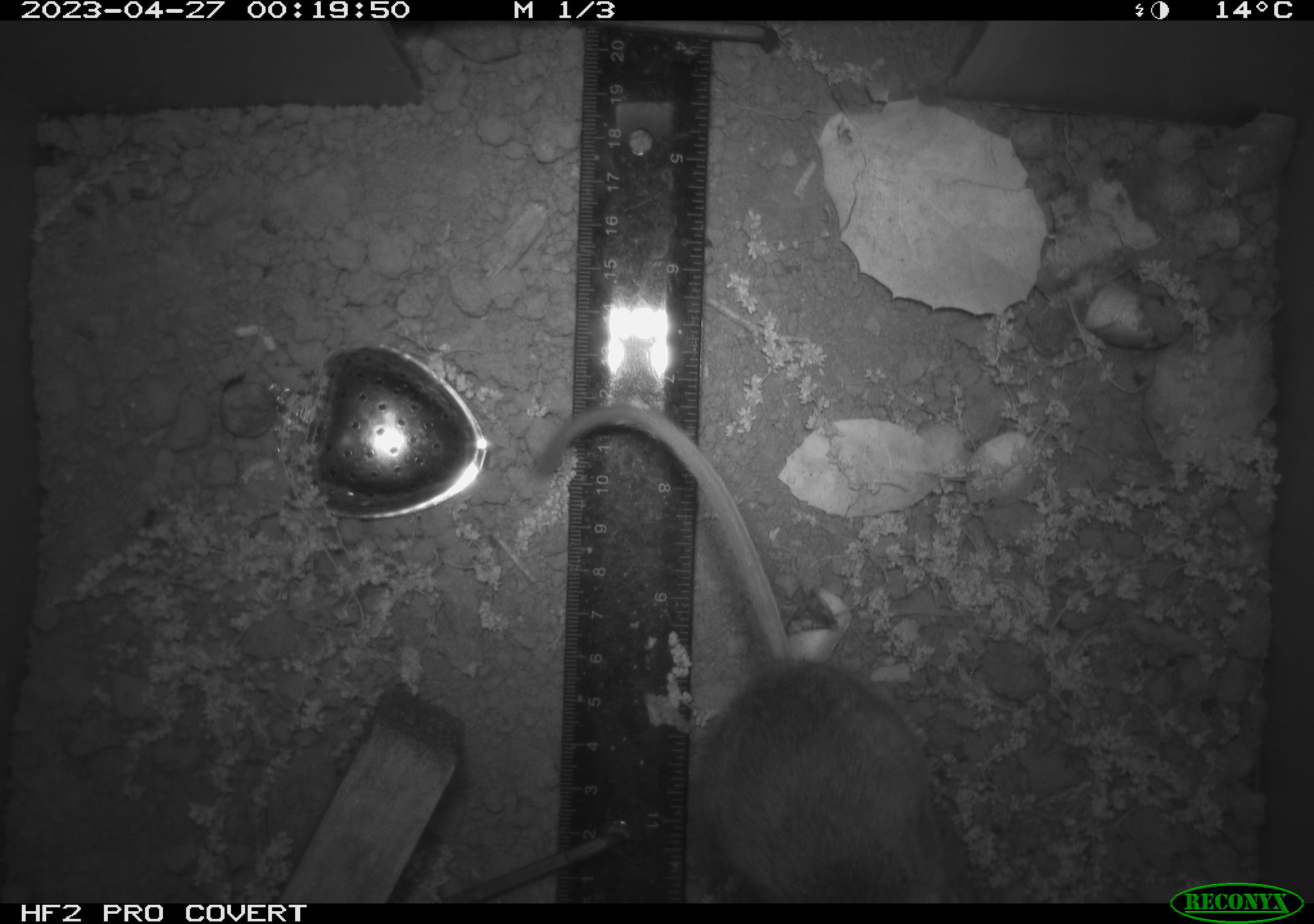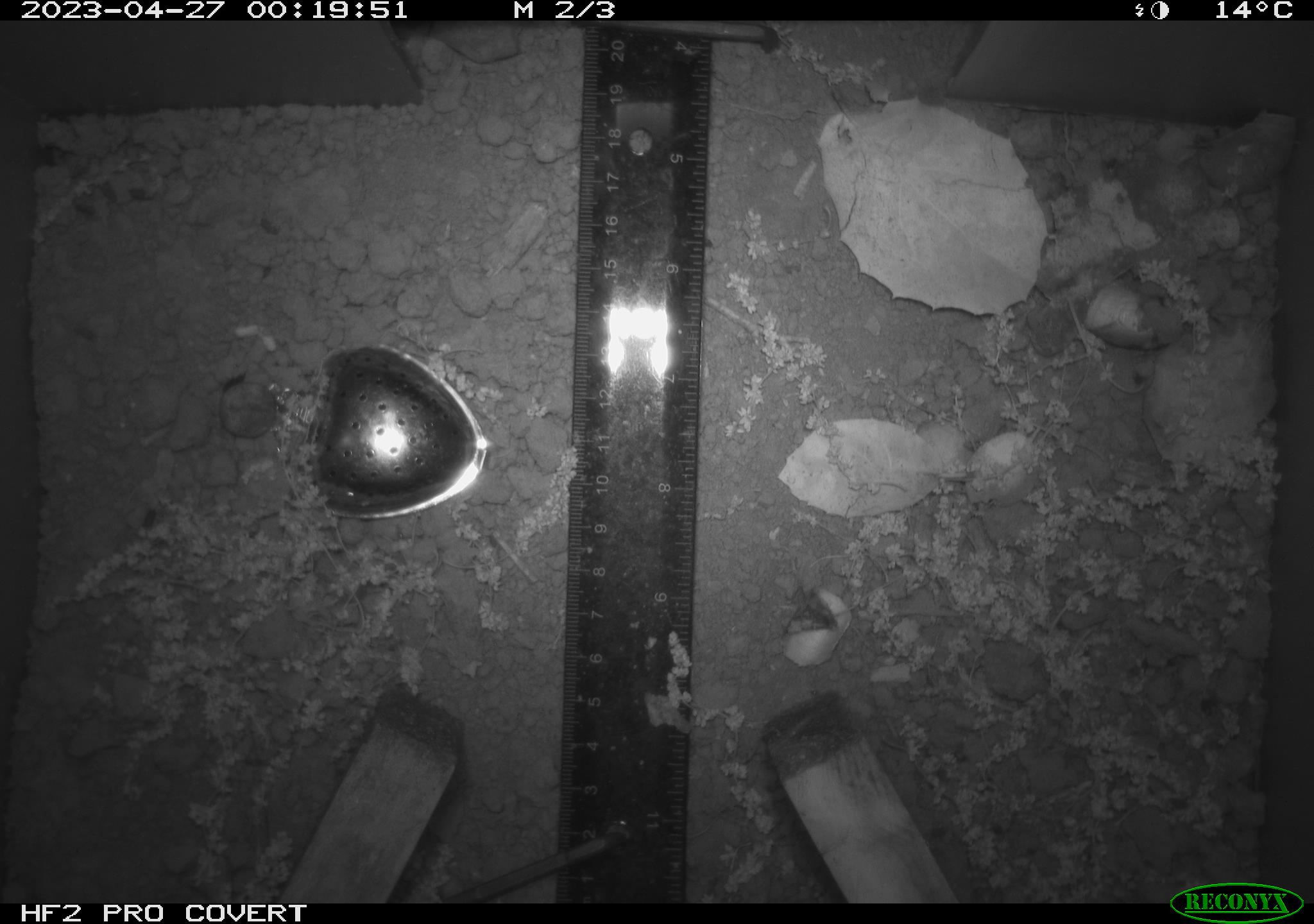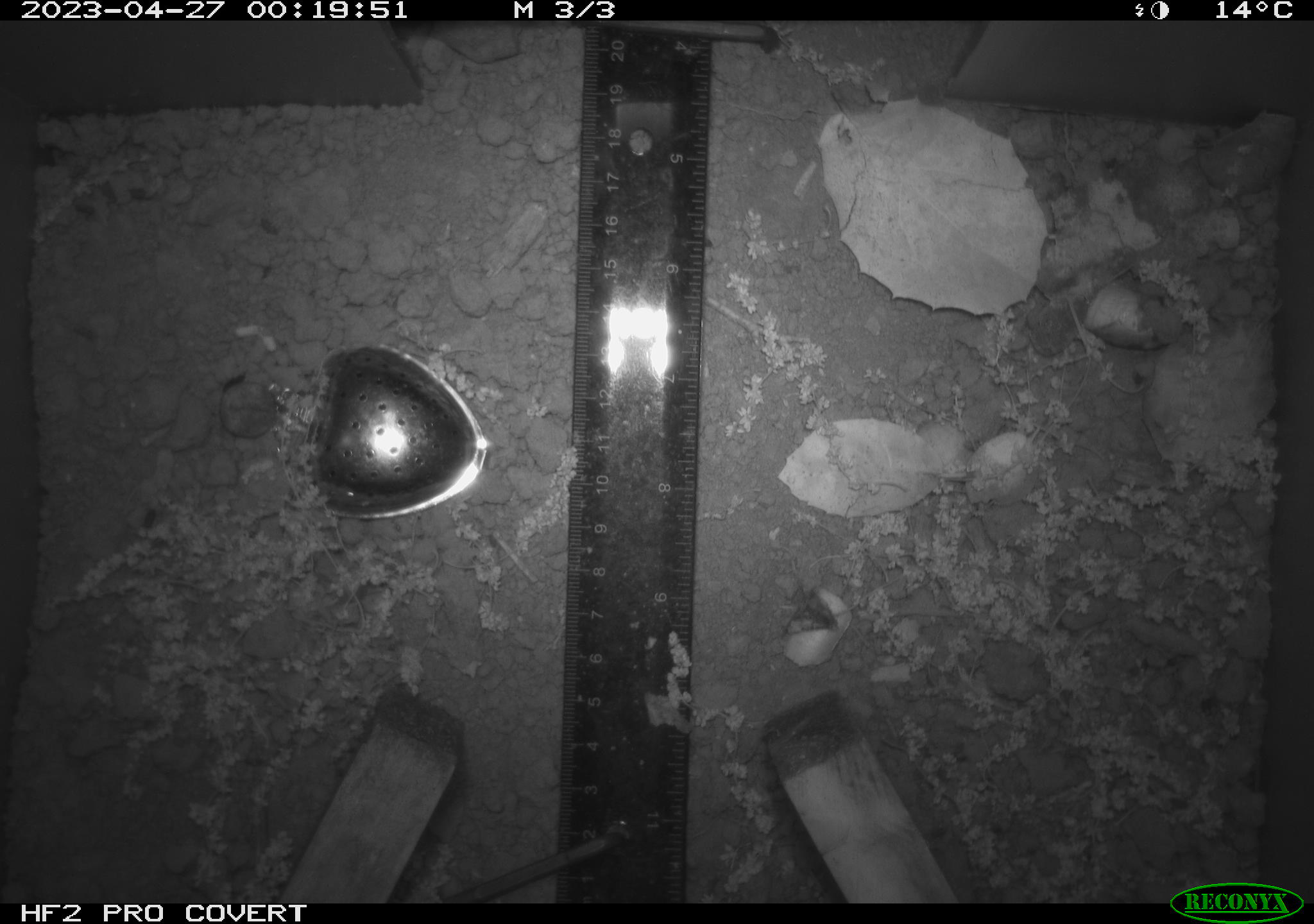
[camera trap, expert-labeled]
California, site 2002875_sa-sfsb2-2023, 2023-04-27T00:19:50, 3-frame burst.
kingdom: Animalia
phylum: Chordata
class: Mammalia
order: Rodentia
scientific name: Rodentia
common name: mouse species